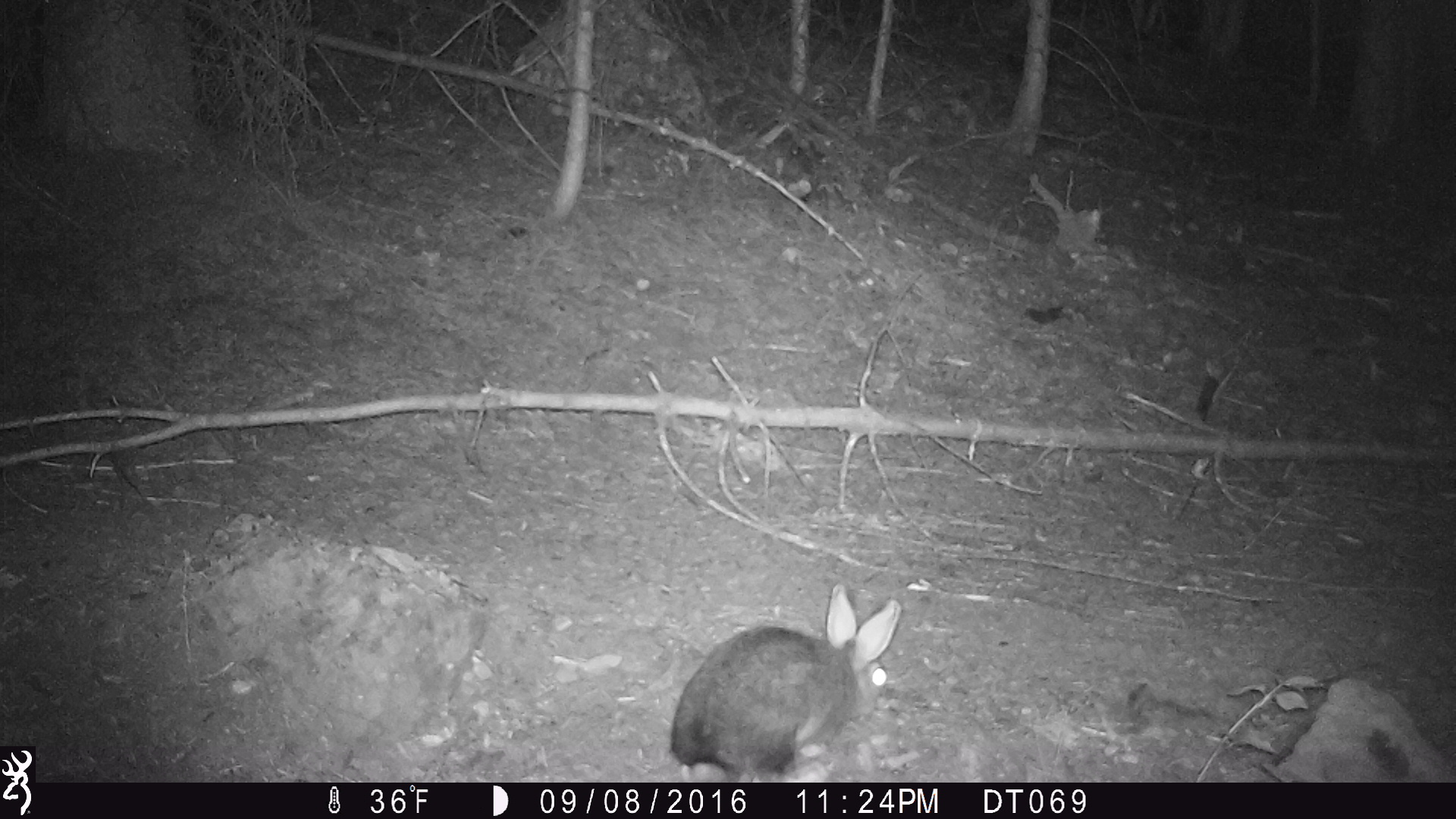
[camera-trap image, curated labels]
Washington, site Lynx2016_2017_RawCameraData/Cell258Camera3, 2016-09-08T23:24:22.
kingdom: Animalia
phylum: Chordata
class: Mammalia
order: Lagomorpha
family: Leporidae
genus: Lepus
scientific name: Lepus americanus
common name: snowshoe hare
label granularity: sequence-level